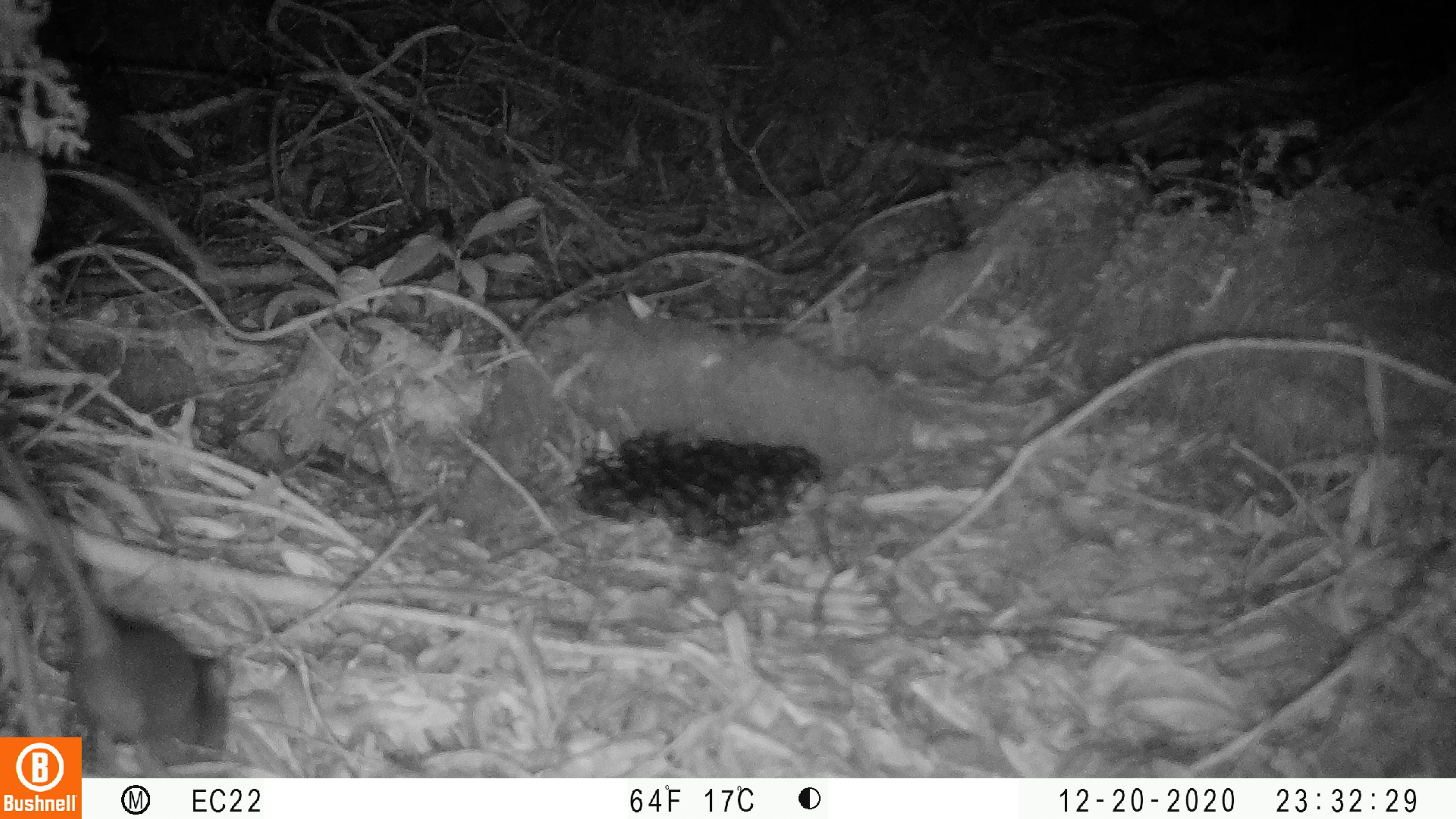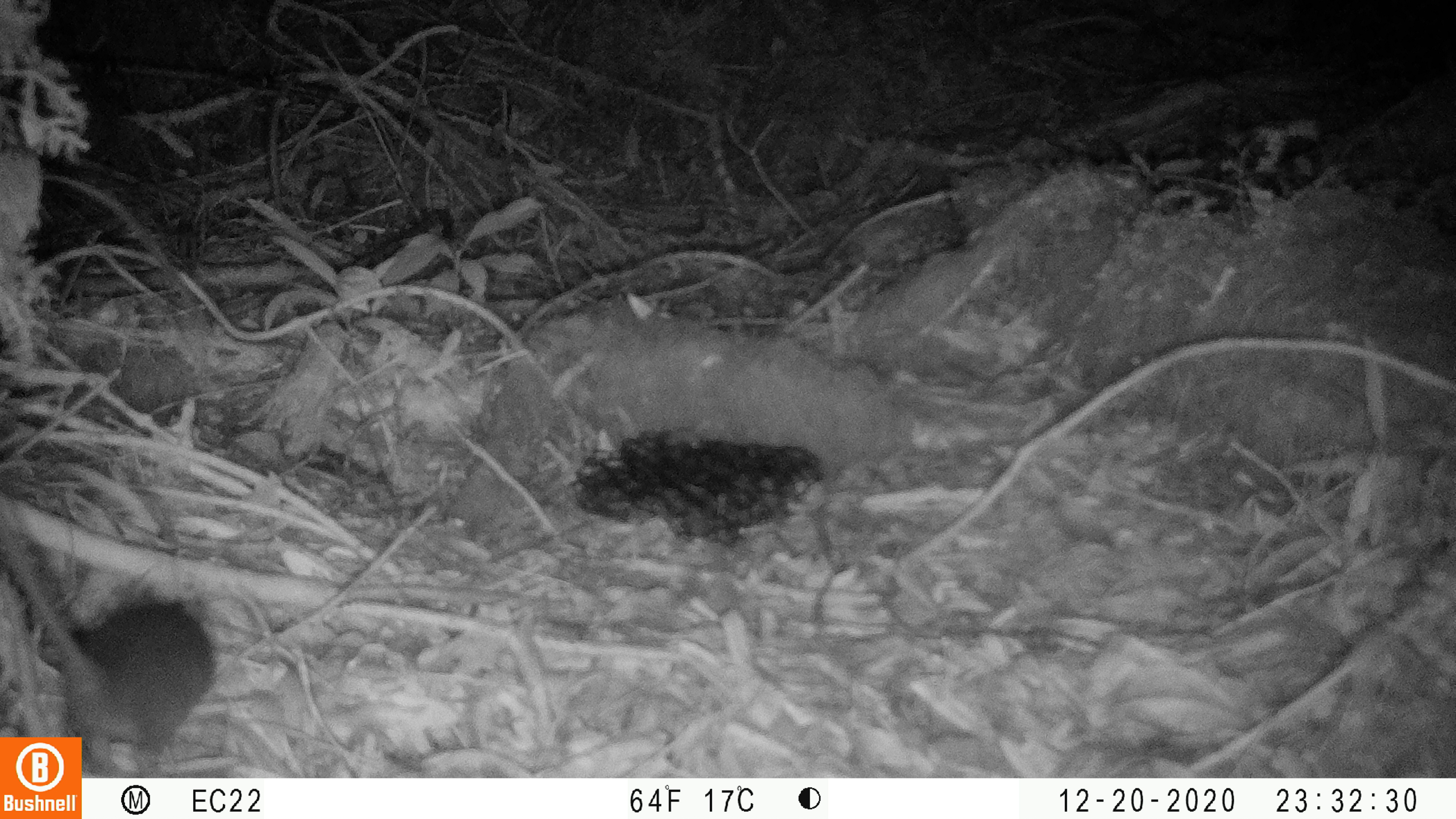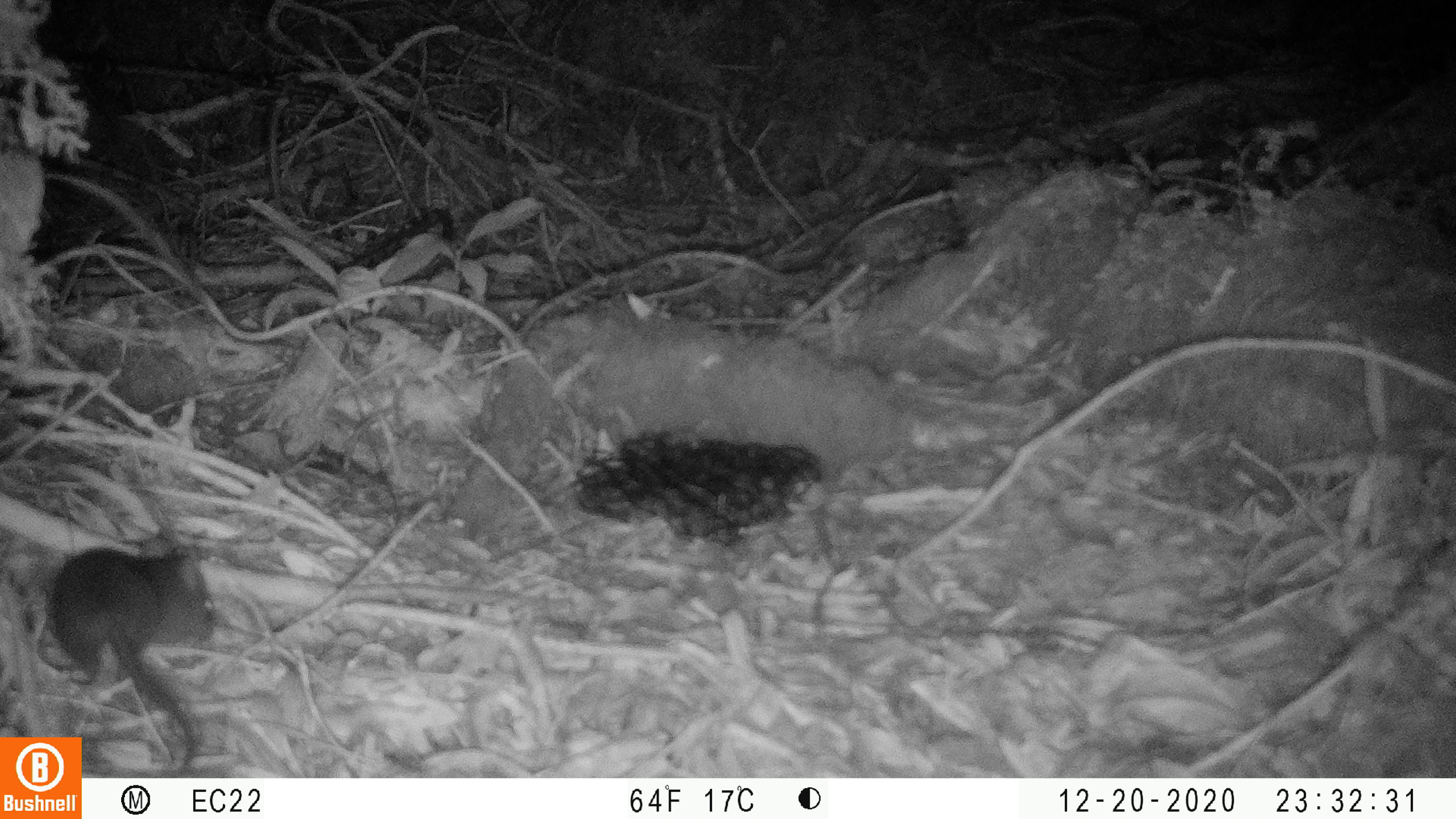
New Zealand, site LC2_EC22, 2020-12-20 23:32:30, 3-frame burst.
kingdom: Animalia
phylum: Chordata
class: Mammalia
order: Rodentia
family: Muridae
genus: Rattus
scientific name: Rattus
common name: rat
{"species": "rat (Rattus)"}